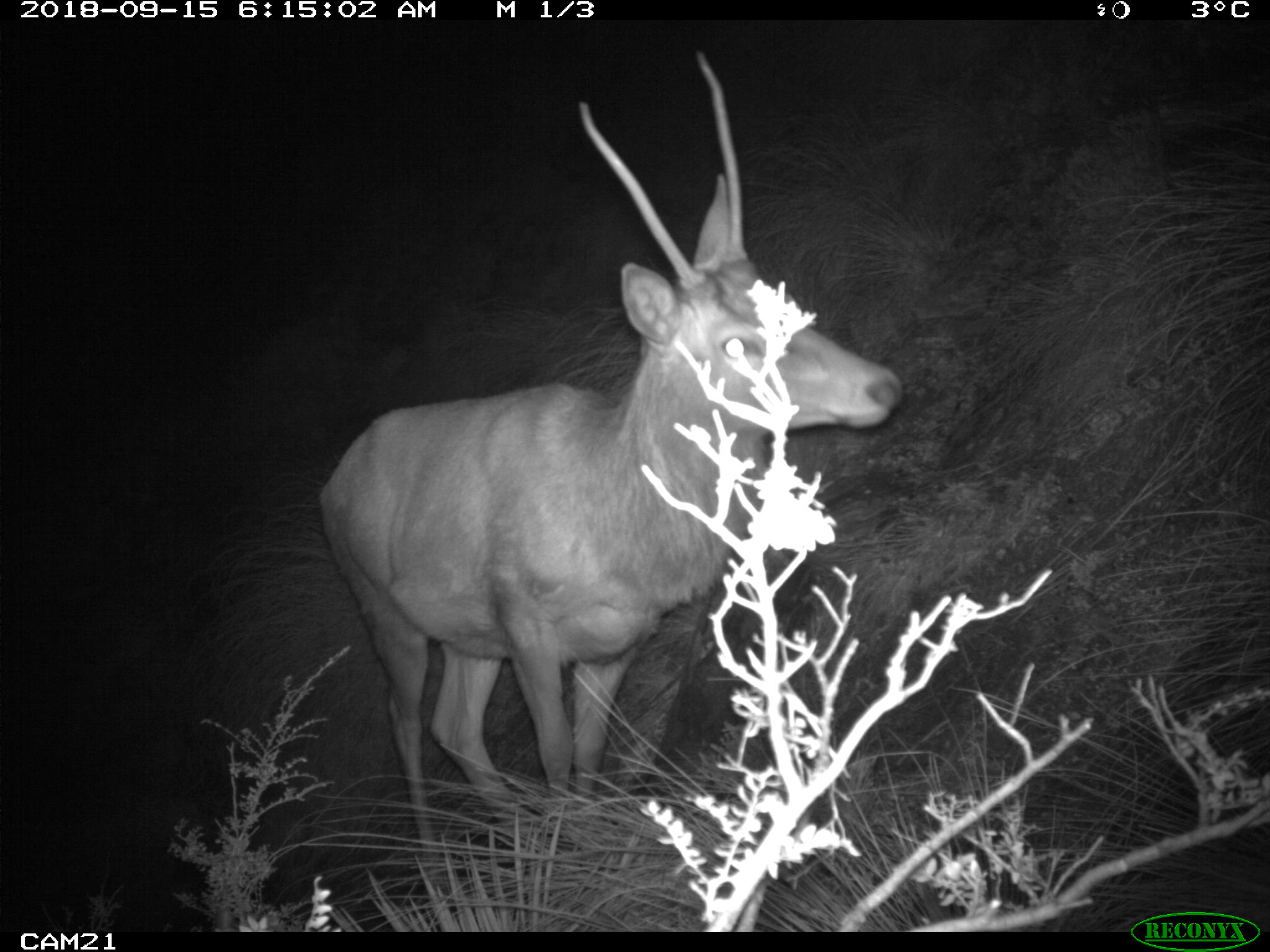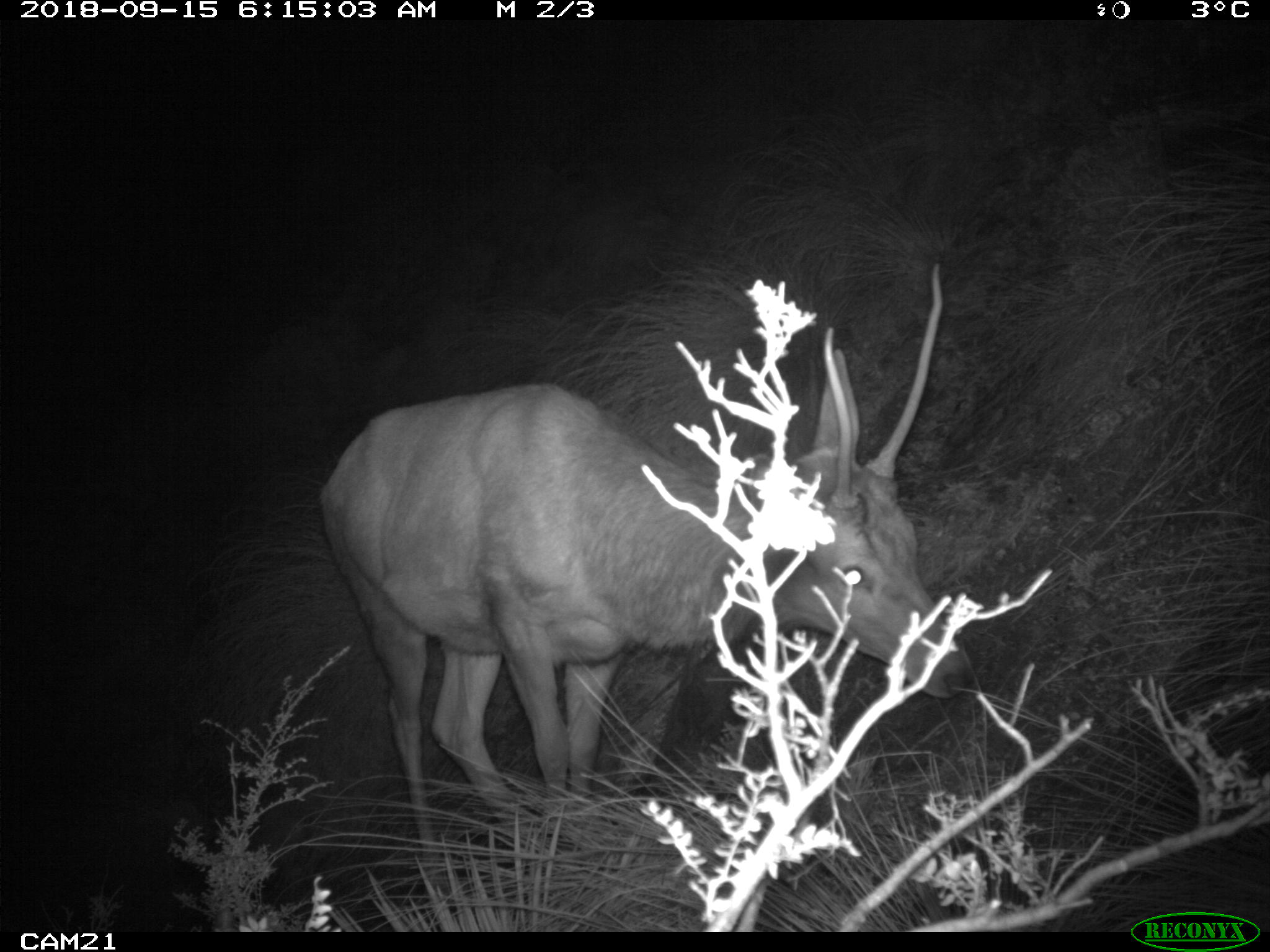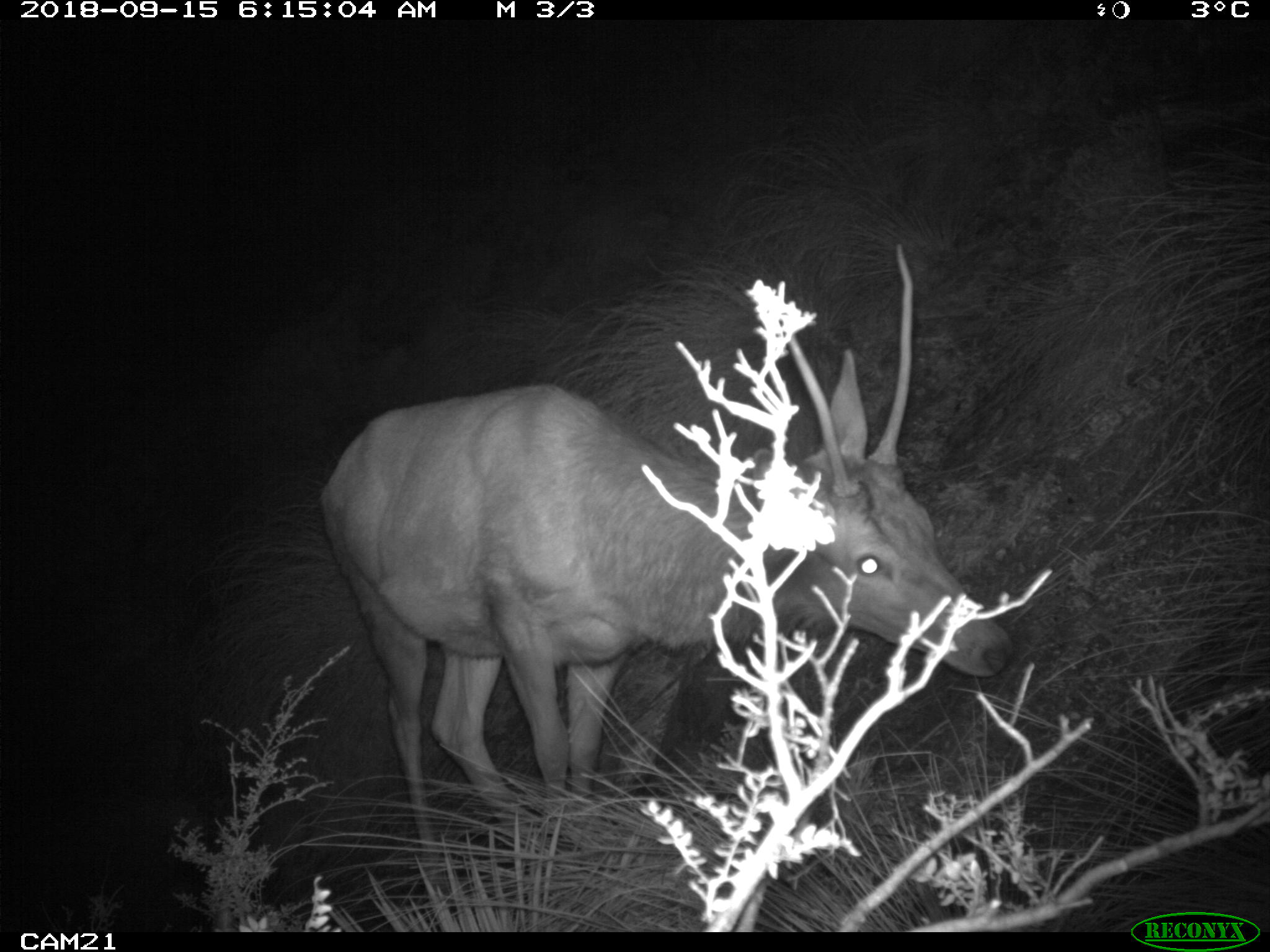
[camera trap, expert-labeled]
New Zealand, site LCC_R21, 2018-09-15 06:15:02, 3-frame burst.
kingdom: Animalia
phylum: Chordata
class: Mammalia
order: Artiodactyla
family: Cervidae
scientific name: Cervidae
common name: deer